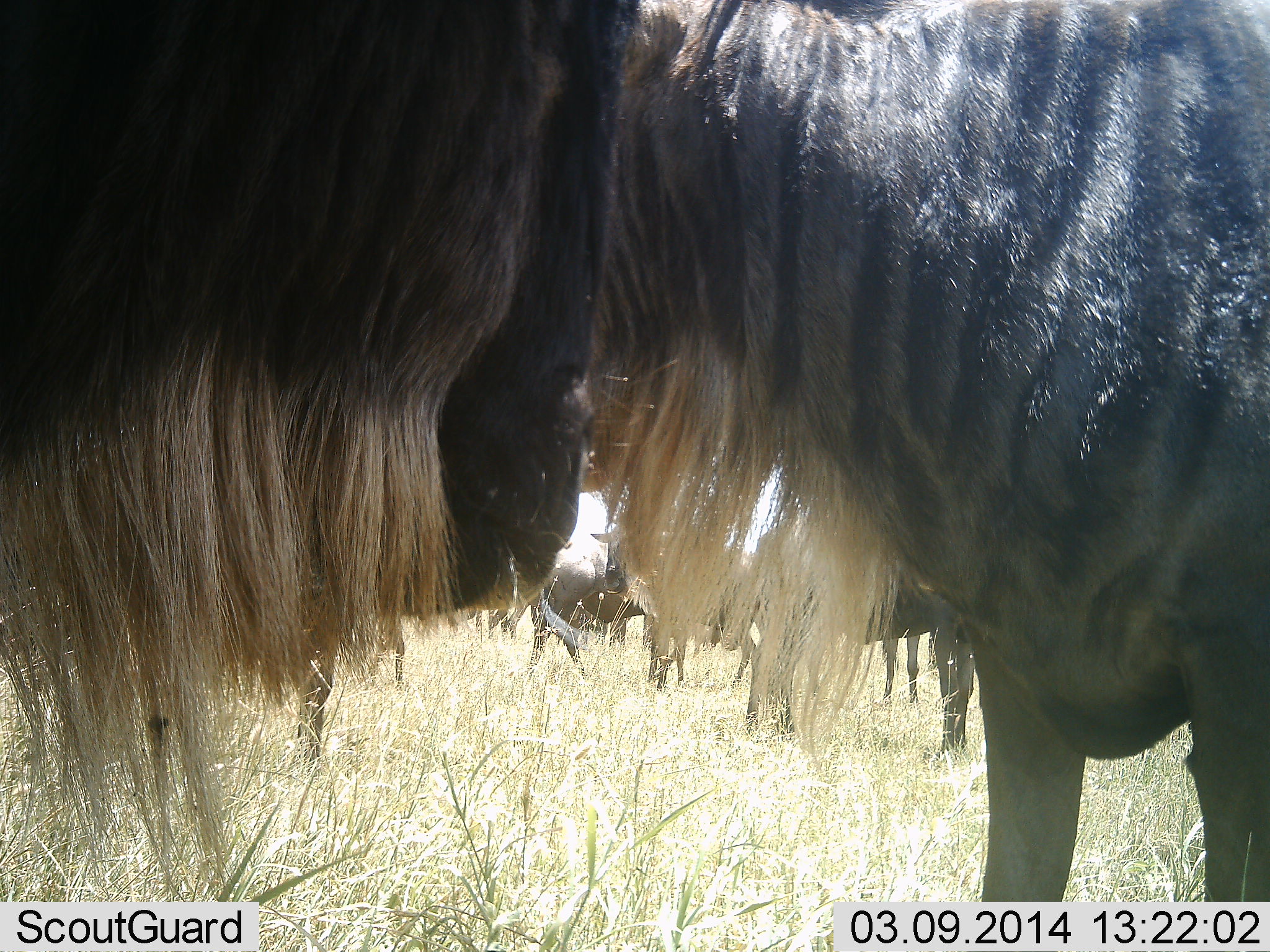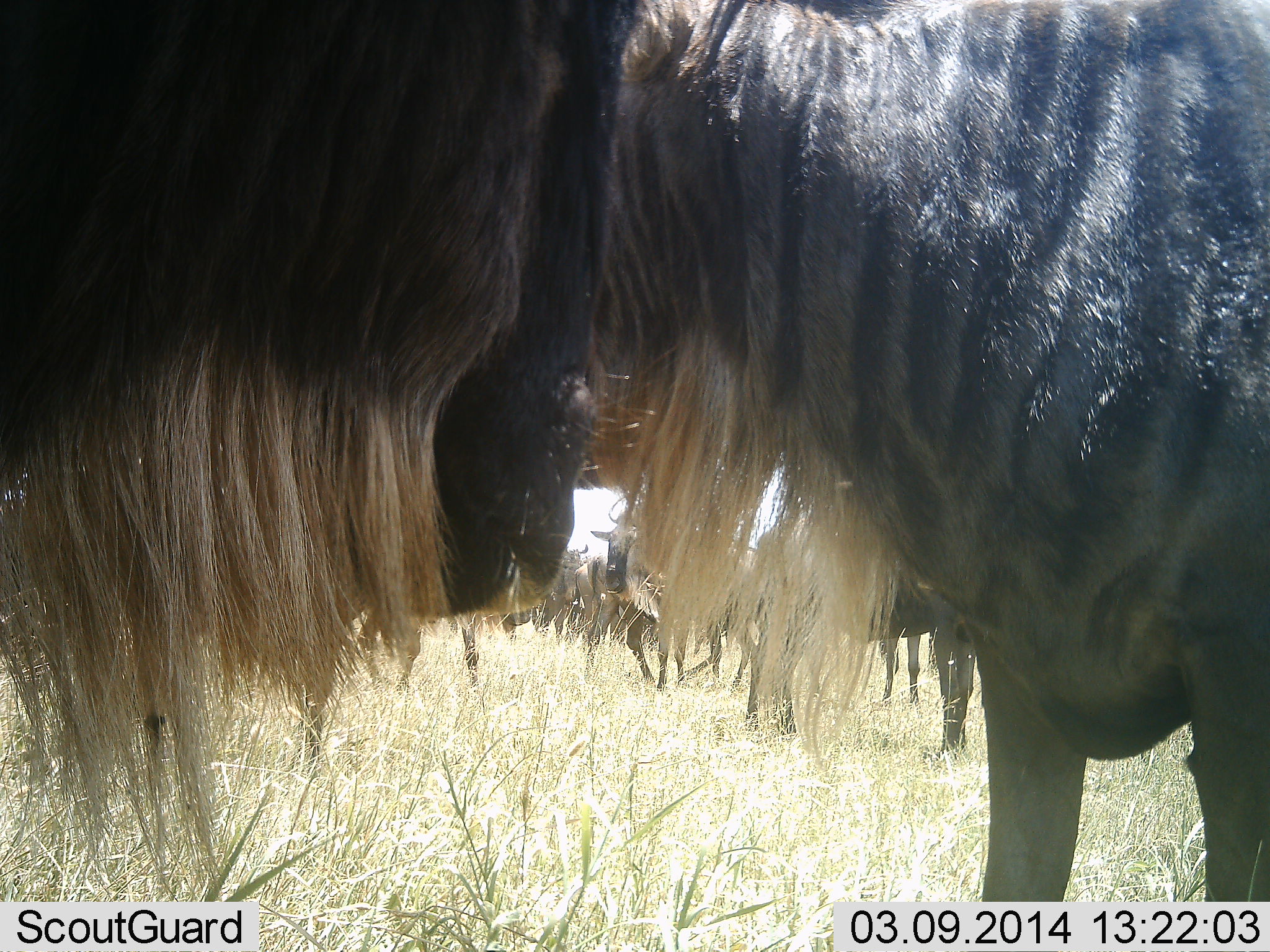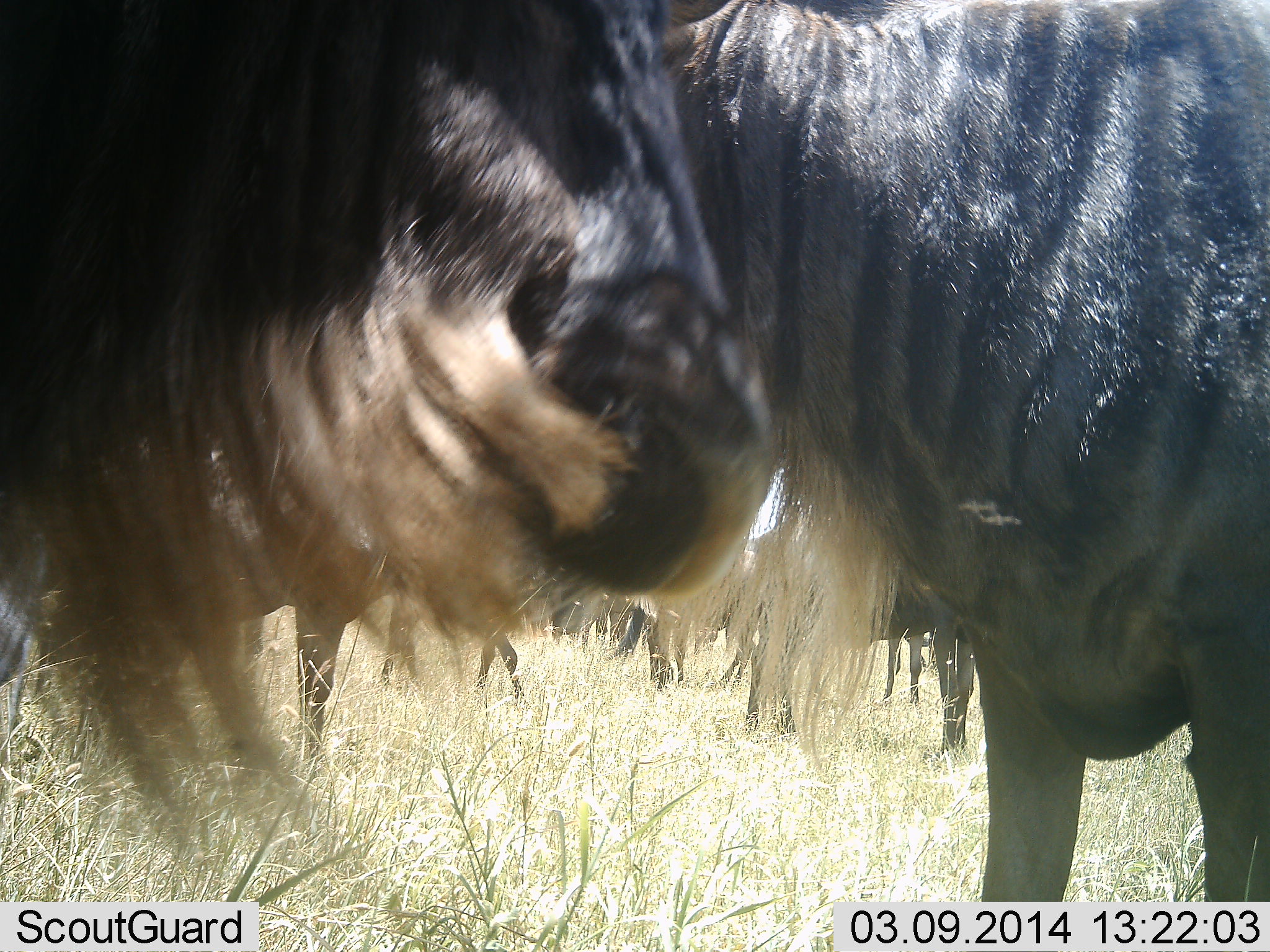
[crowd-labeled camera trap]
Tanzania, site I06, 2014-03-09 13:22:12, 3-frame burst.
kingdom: Animalia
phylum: Chordata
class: Mammalia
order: Artiodactyla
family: Bovidae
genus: Connochaetes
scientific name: Connochaetes taurinus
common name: blue wildebeest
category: wildebeest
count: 9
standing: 82%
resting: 9%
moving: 18%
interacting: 18%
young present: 0%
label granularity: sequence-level